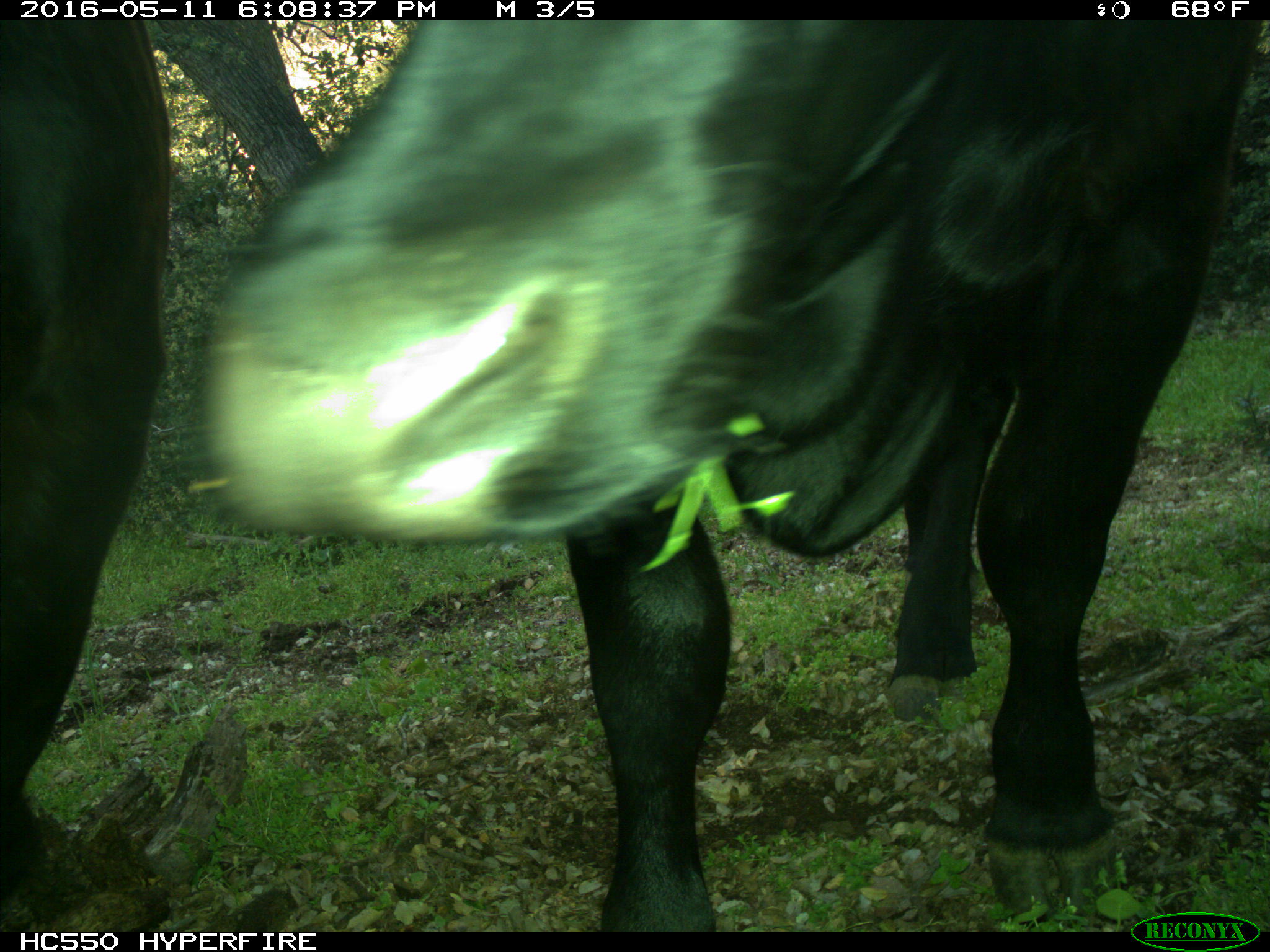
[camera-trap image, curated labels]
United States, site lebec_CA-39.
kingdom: Animalia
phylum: Chordata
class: Mammalia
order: Artiodactyla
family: Bovidae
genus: Bos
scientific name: Bos taurus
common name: domestic cow